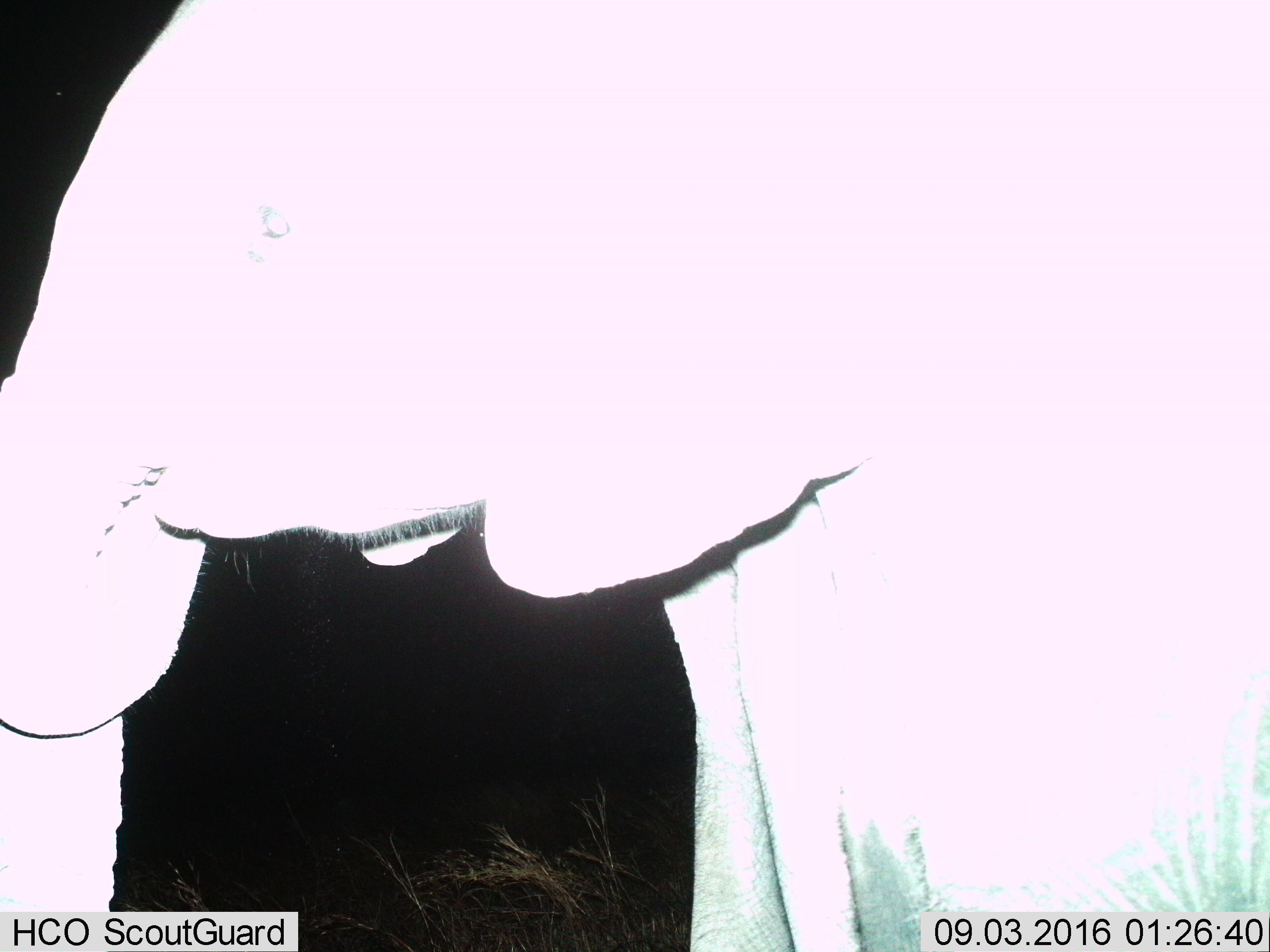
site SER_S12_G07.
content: unidentified animal